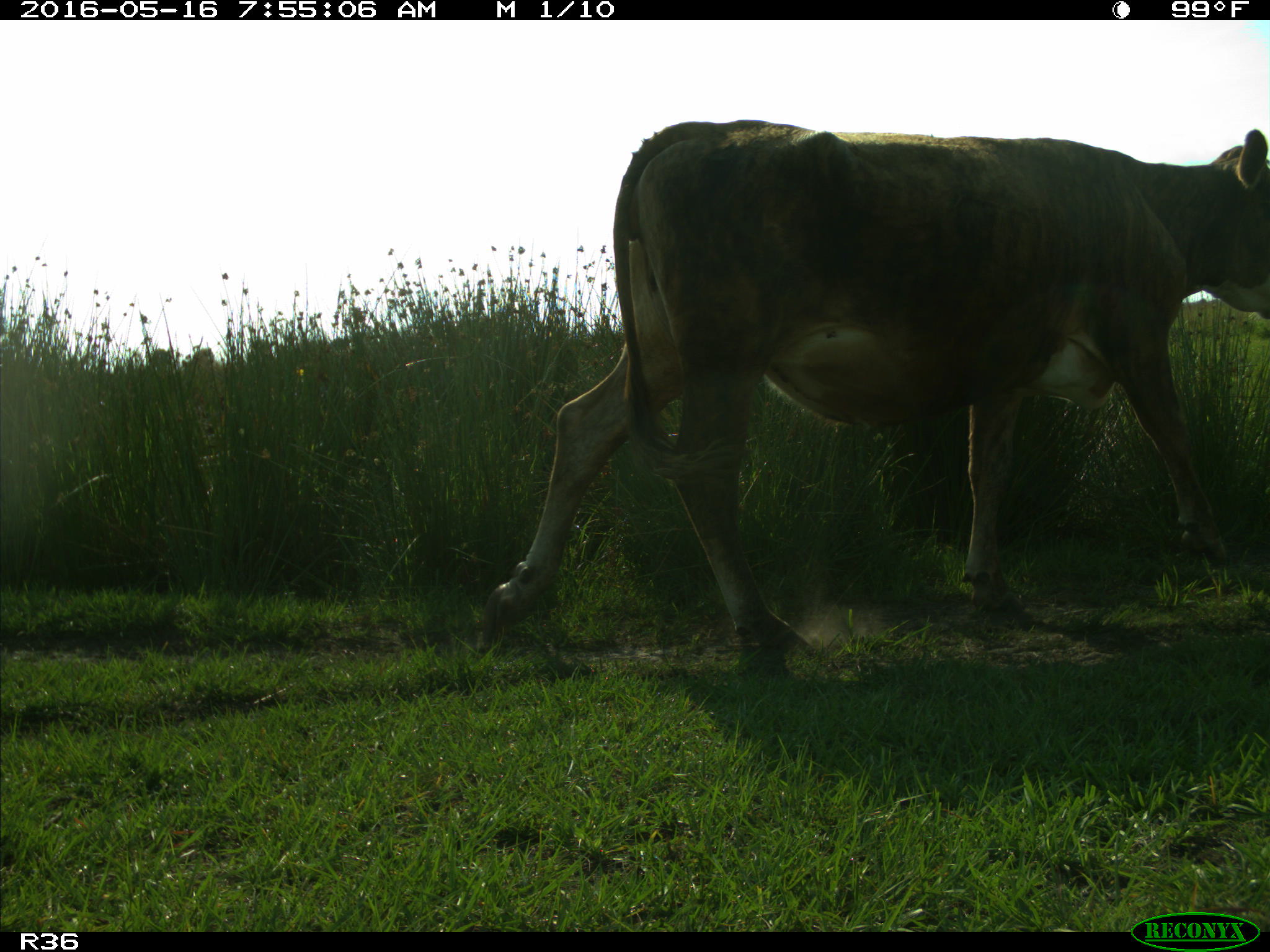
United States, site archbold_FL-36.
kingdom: Animalia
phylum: Chordata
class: Mammalia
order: Artiodactyla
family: Bovidae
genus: Bos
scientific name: Bos taurus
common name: domestic cow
Bos taurus (domestic cow).